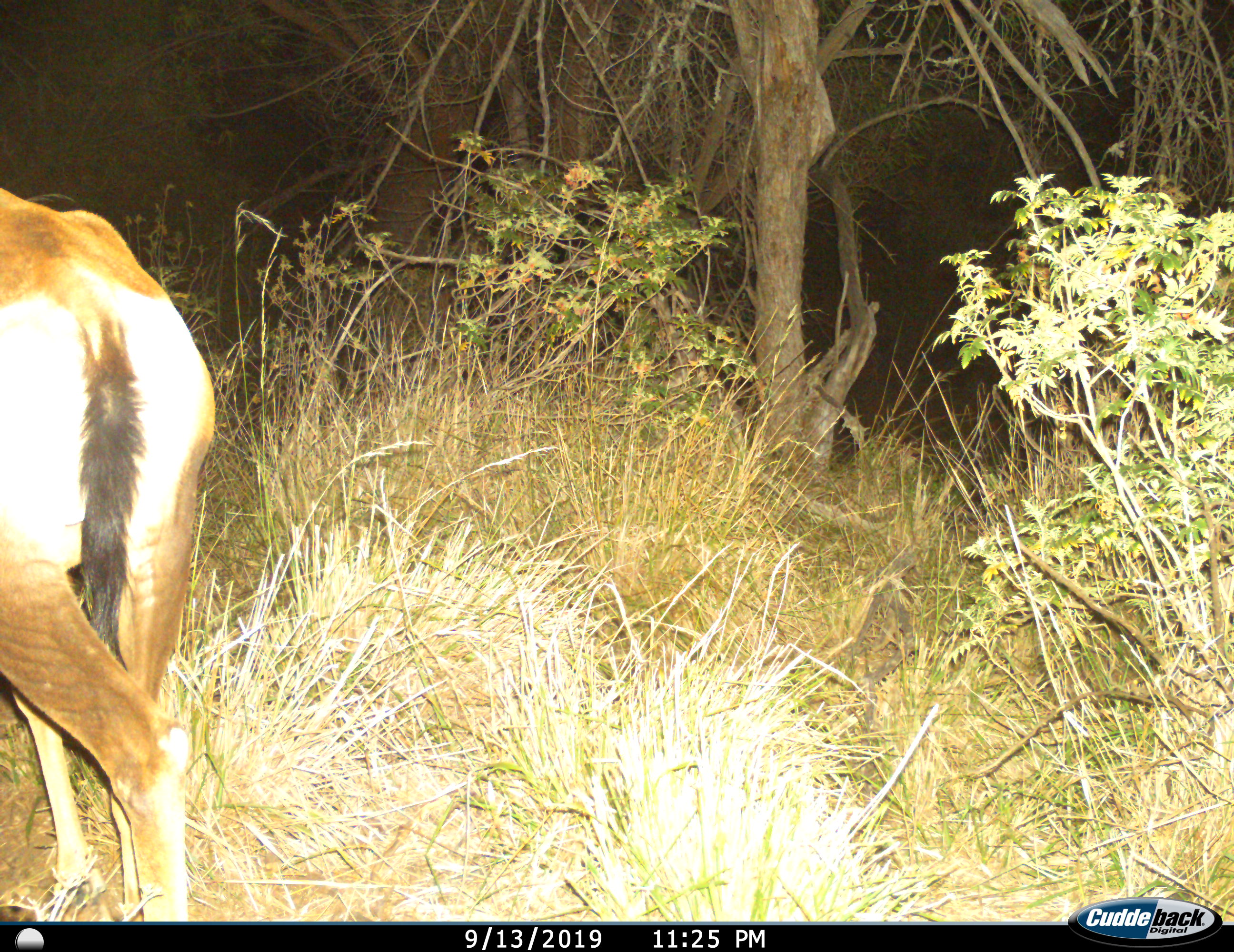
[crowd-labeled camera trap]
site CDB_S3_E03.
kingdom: Animalia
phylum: Chordata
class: Mammalia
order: Artiodactyla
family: Bovidae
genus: Alcelaphus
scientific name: Alcelaphus buselaphus caama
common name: red hartebeest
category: hartebeestred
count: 1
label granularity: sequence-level